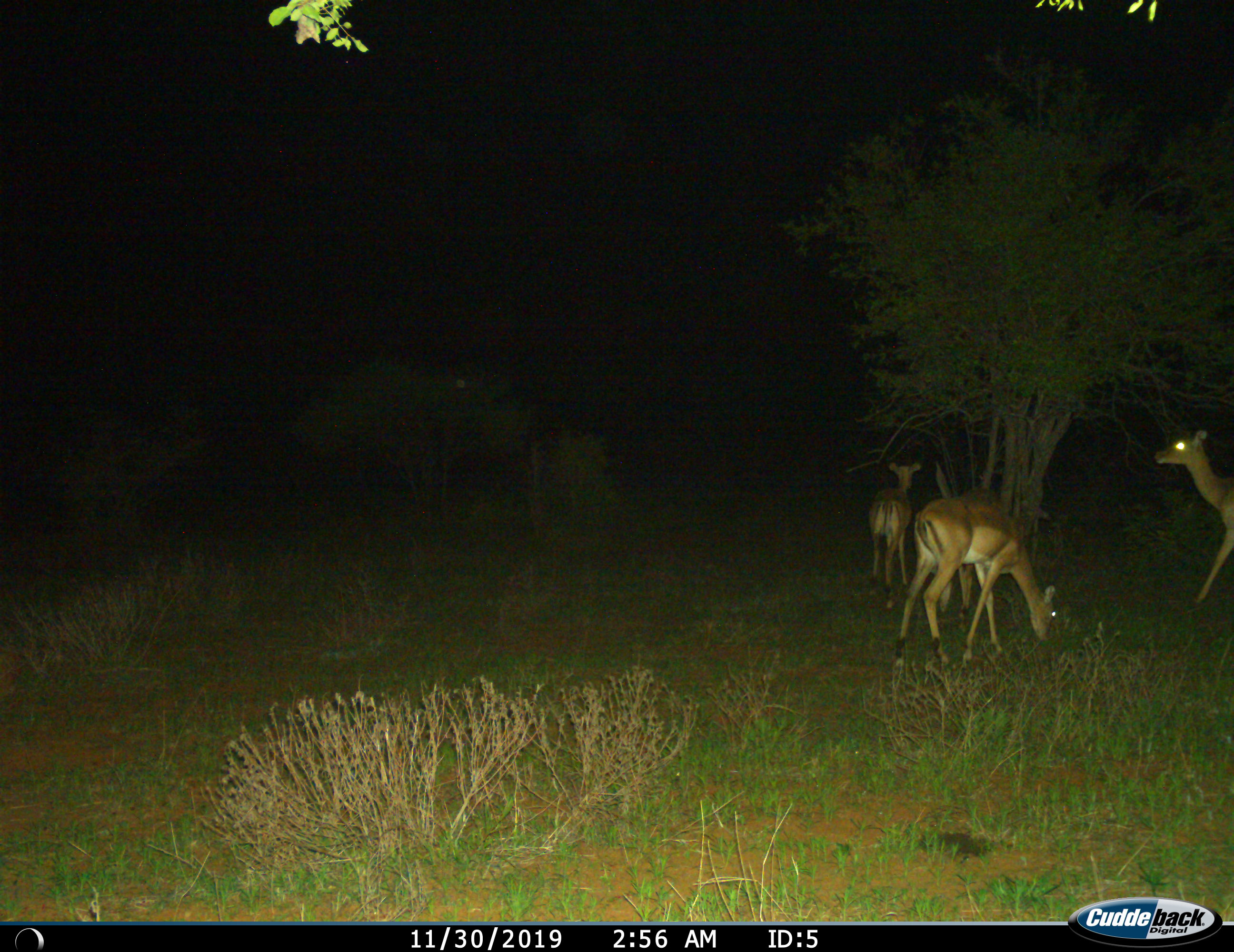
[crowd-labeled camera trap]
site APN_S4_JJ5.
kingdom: Animalia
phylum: Chordata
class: Mammalia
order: Artiodactyla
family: Bovidae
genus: Aepyceros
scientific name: Aepyceros melampus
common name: impala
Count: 3.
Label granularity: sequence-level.